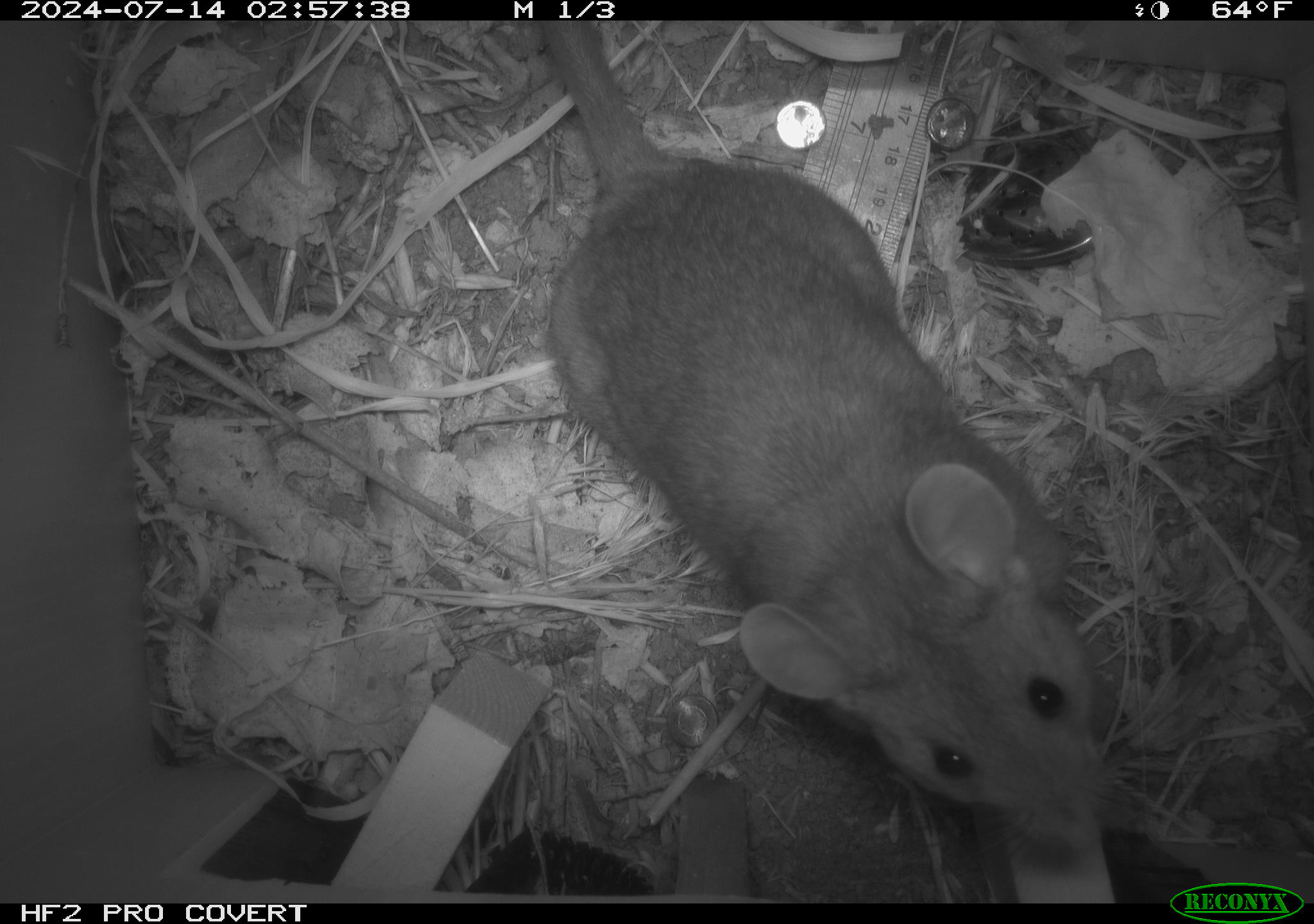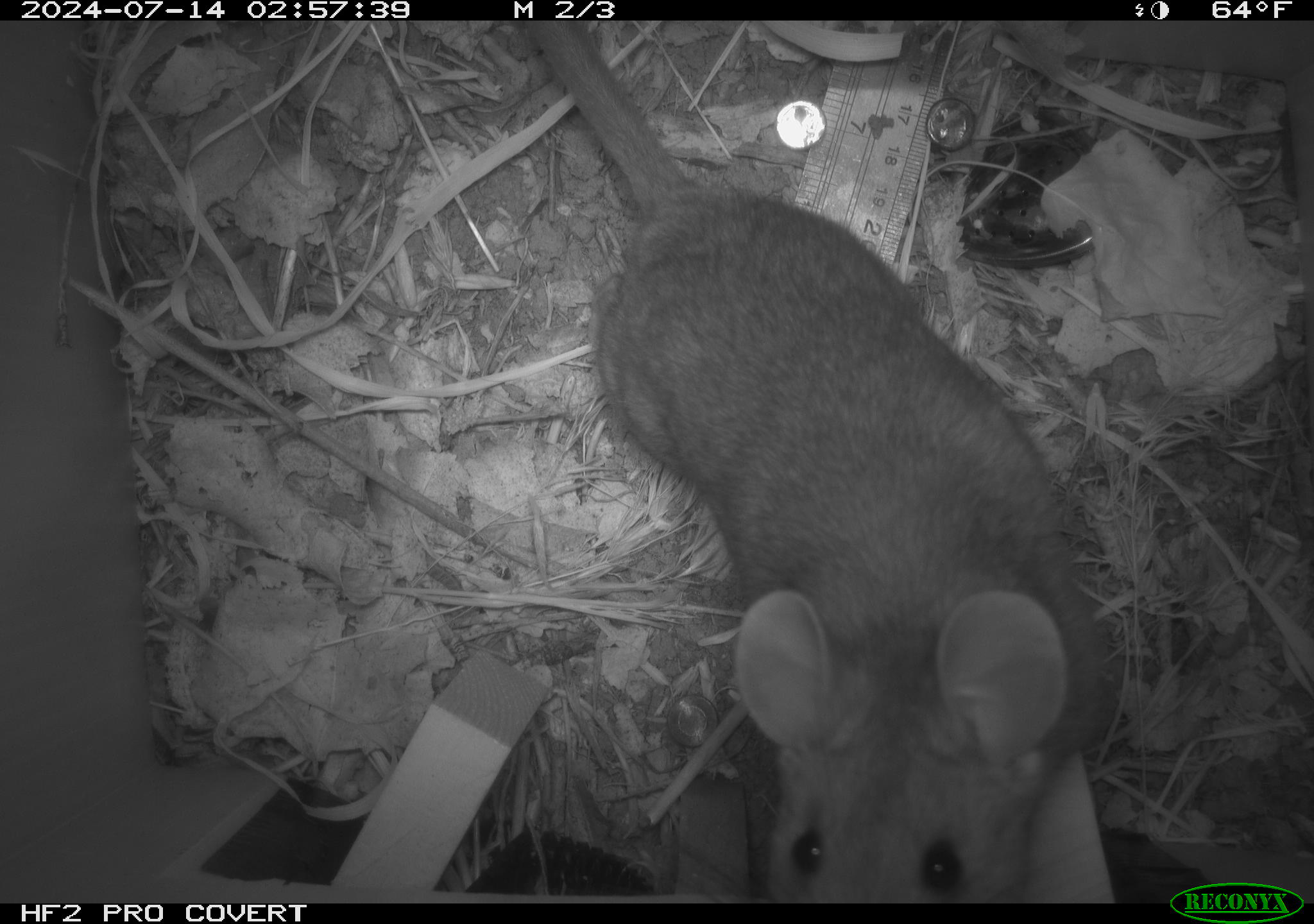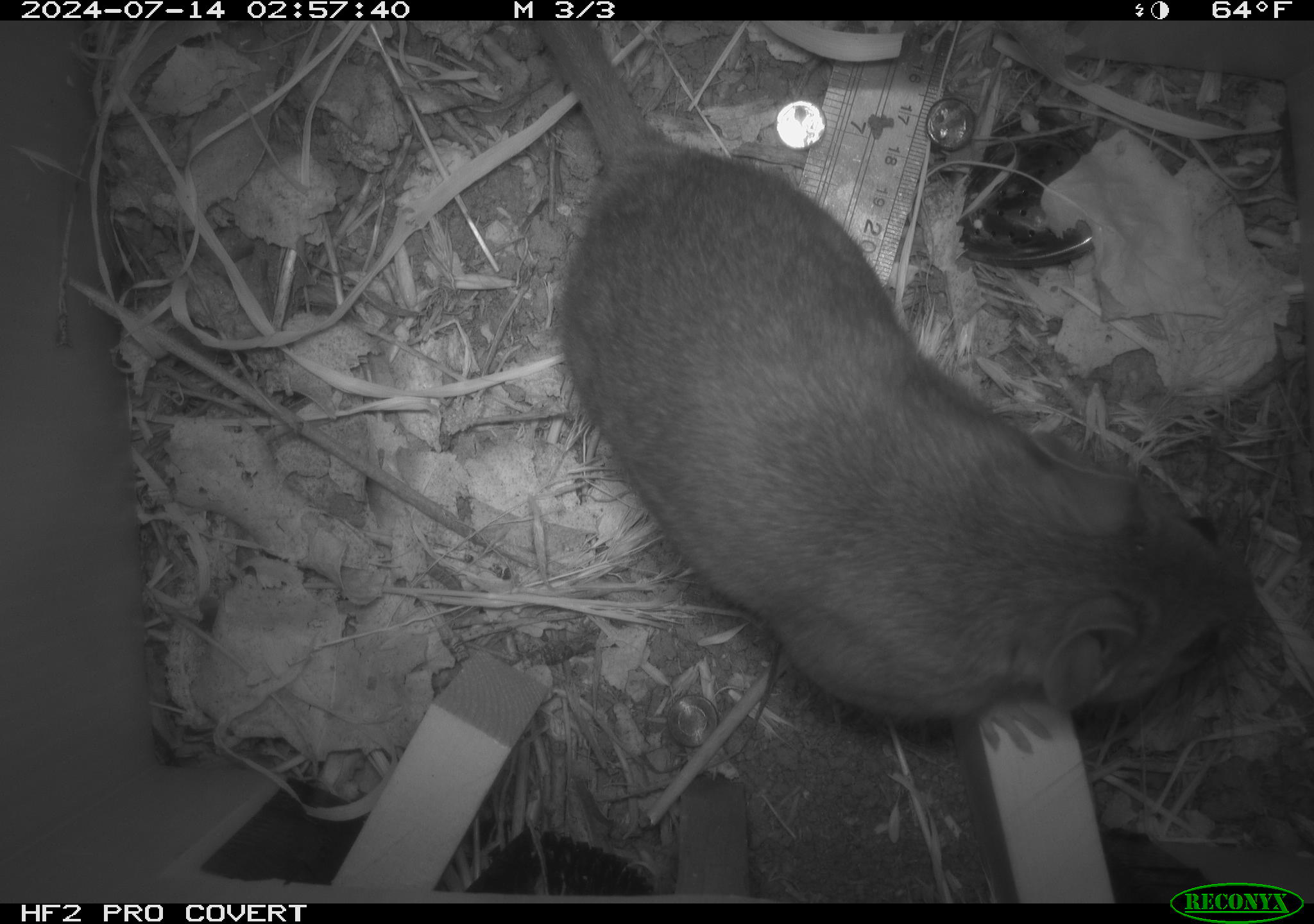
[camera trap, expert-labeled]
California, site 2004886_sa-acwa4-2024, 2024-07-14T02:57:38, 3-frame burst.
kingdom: Animalia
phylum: Chordata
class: Mammalia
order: Rodentia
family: Cricetidae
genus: Neotoma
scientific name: Neotoma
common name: pack rat or woodrat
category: neotoma species